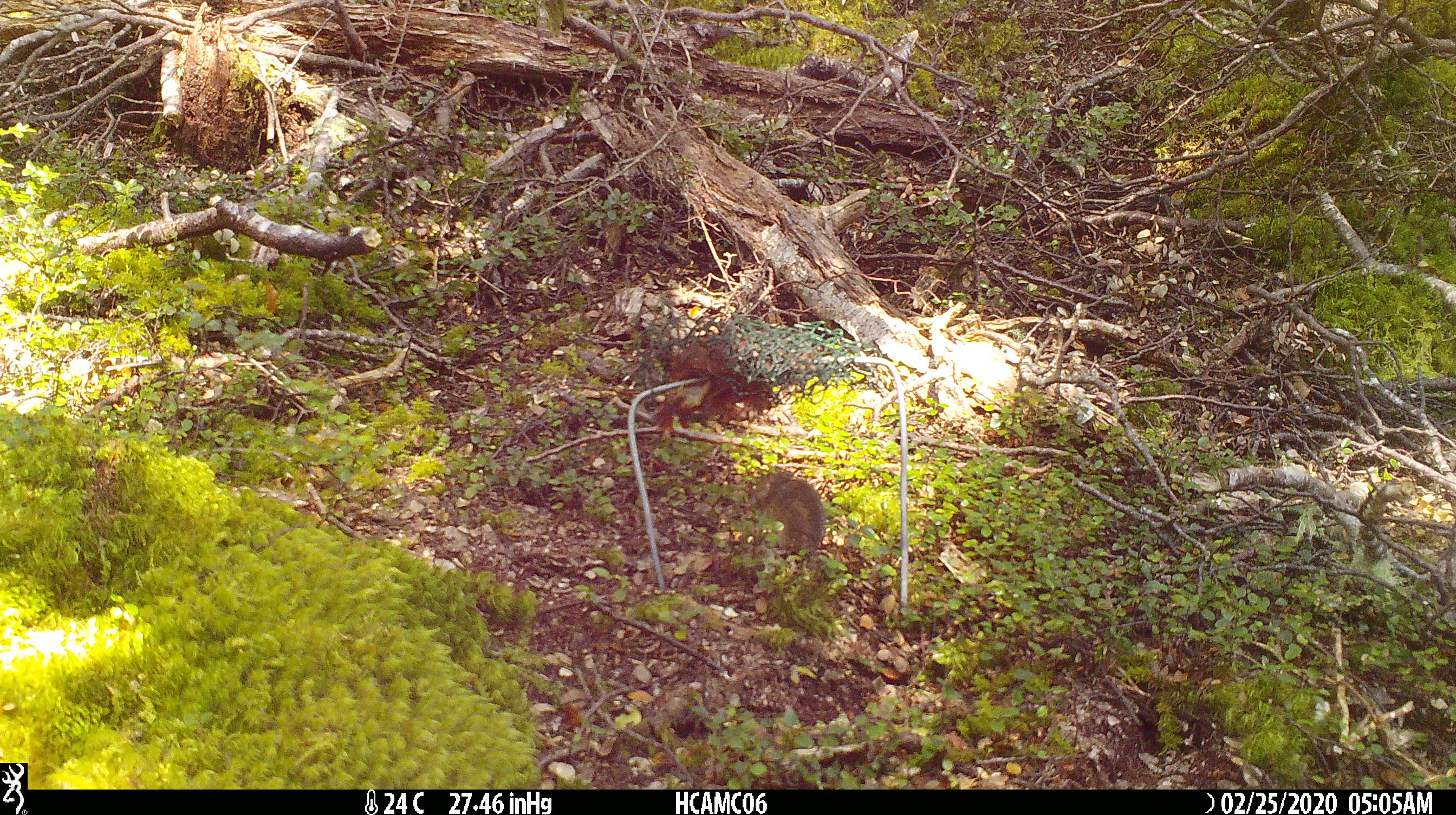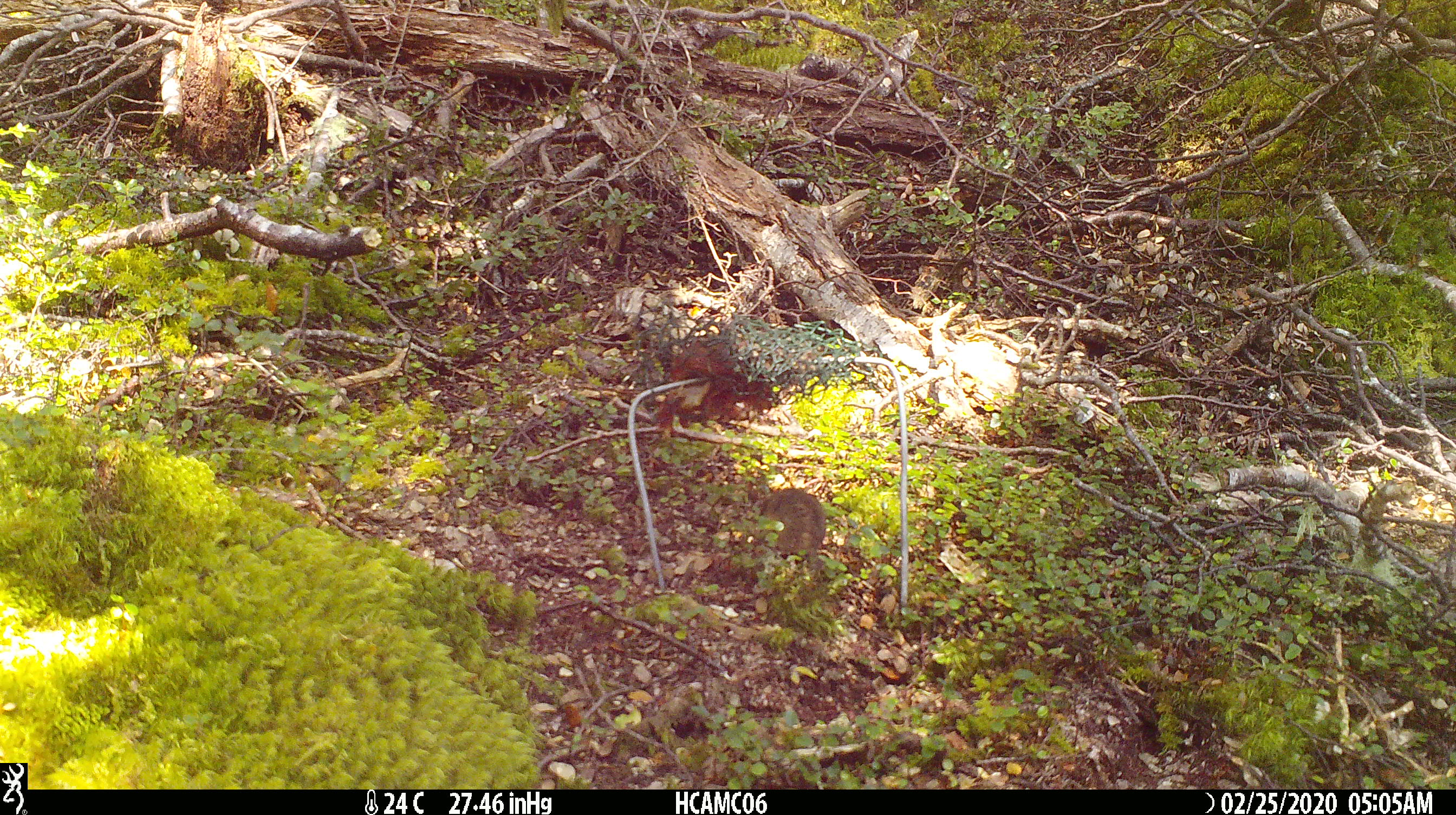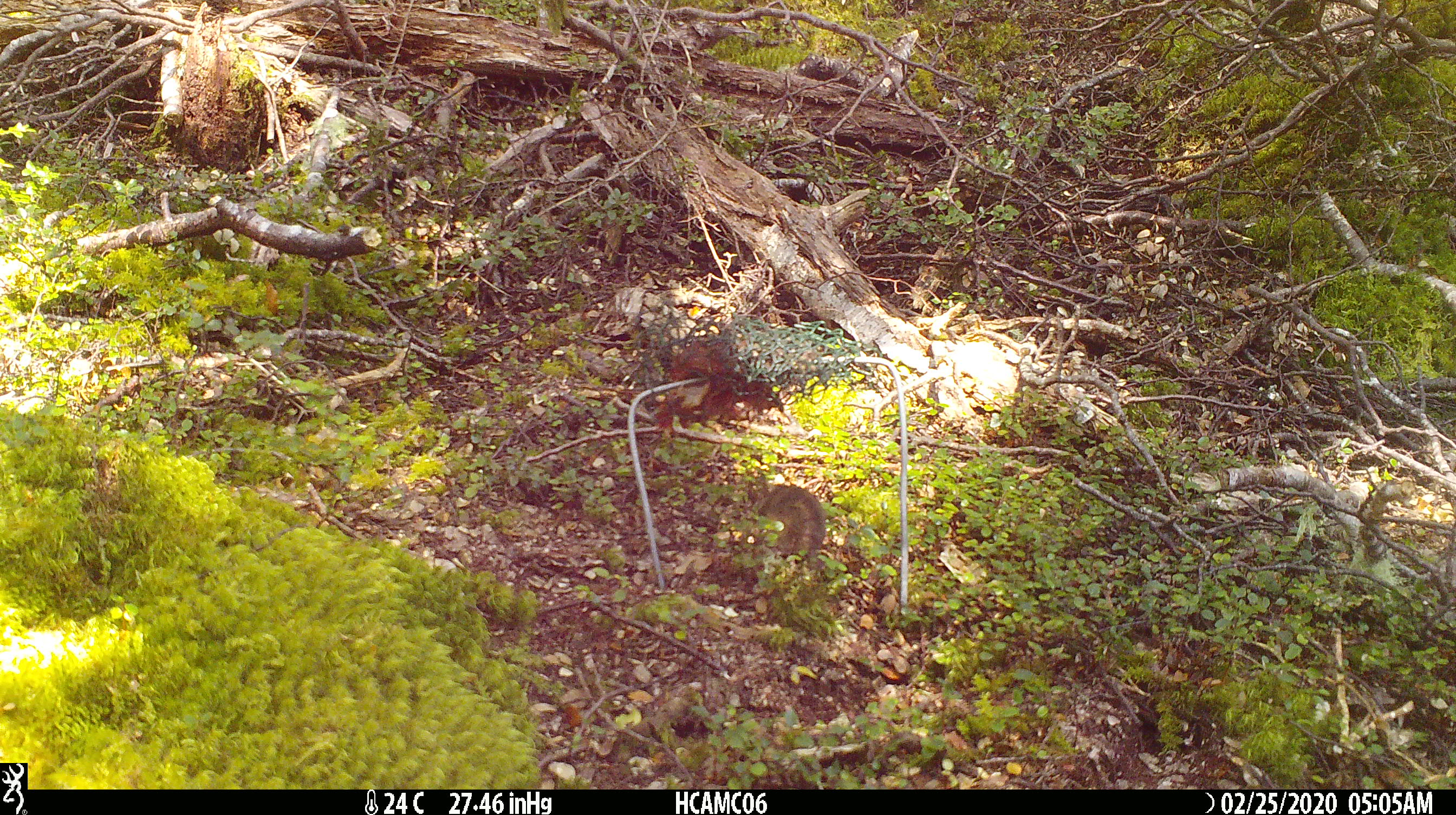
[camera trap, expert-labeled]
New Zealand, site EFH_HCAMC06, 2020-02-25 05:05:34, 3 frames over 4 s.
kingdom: Animalia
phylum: Chordata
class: Mammalia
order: Rodentia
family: Muridae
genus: Mus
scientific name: Mus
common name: mouse